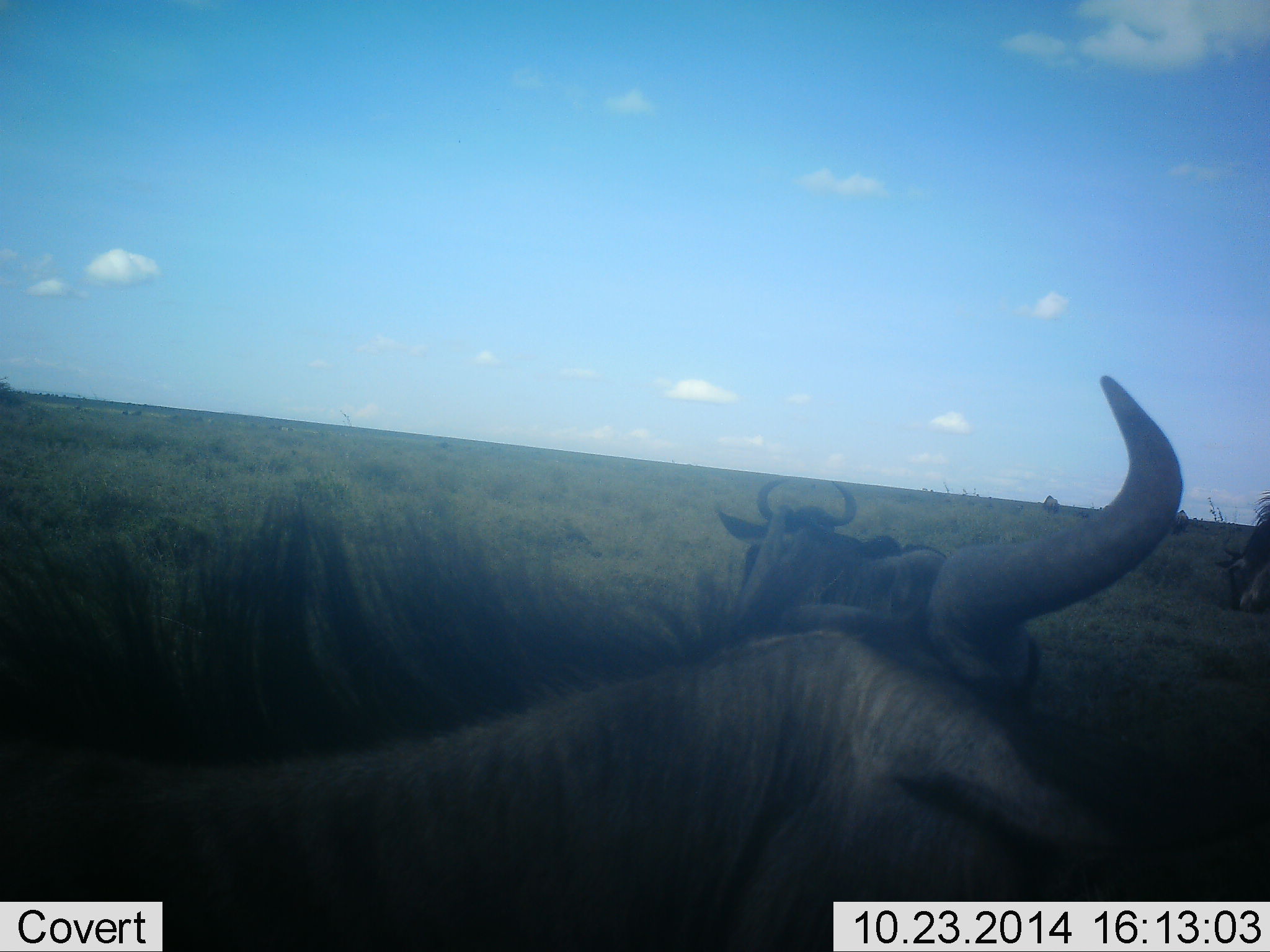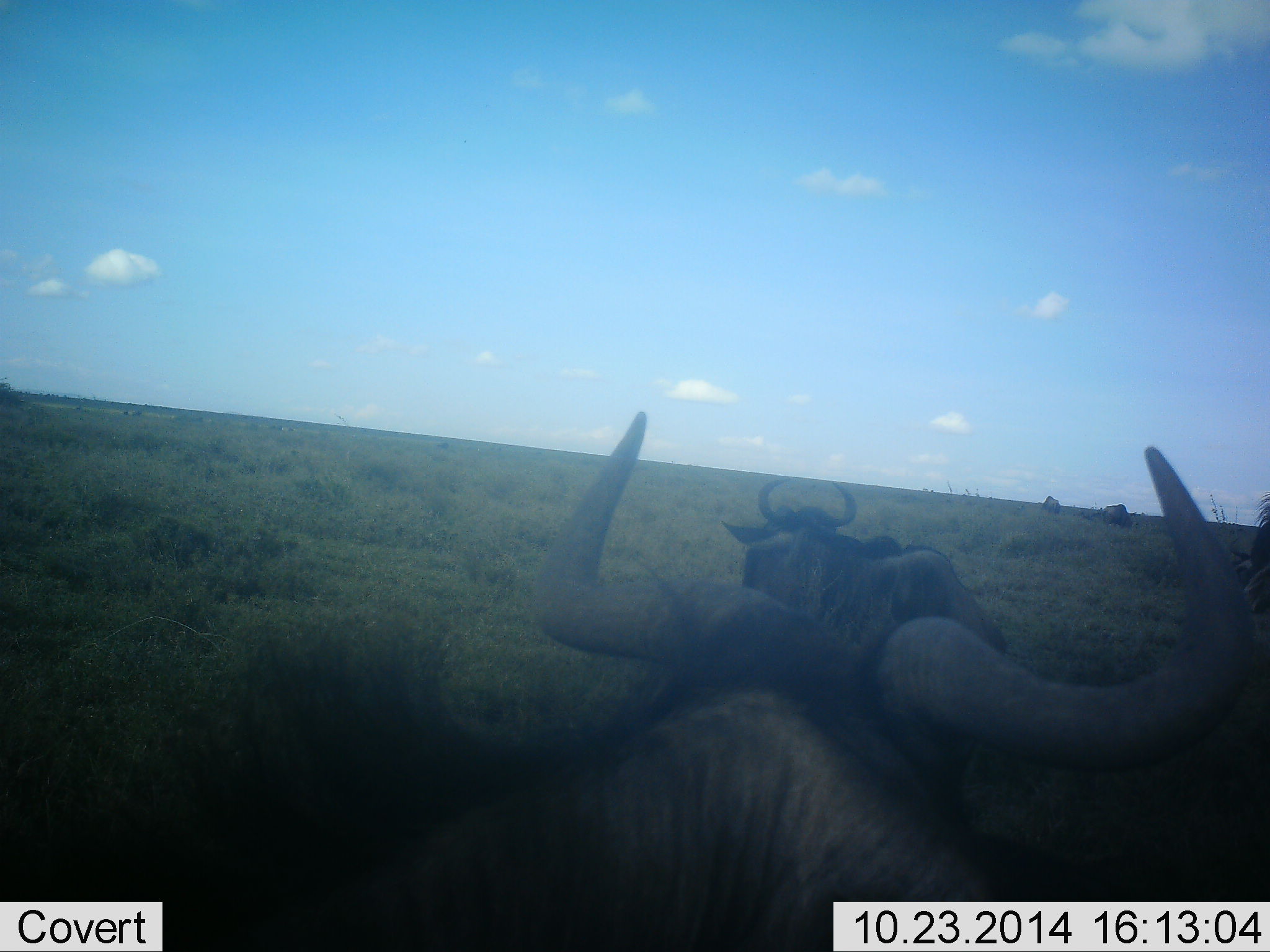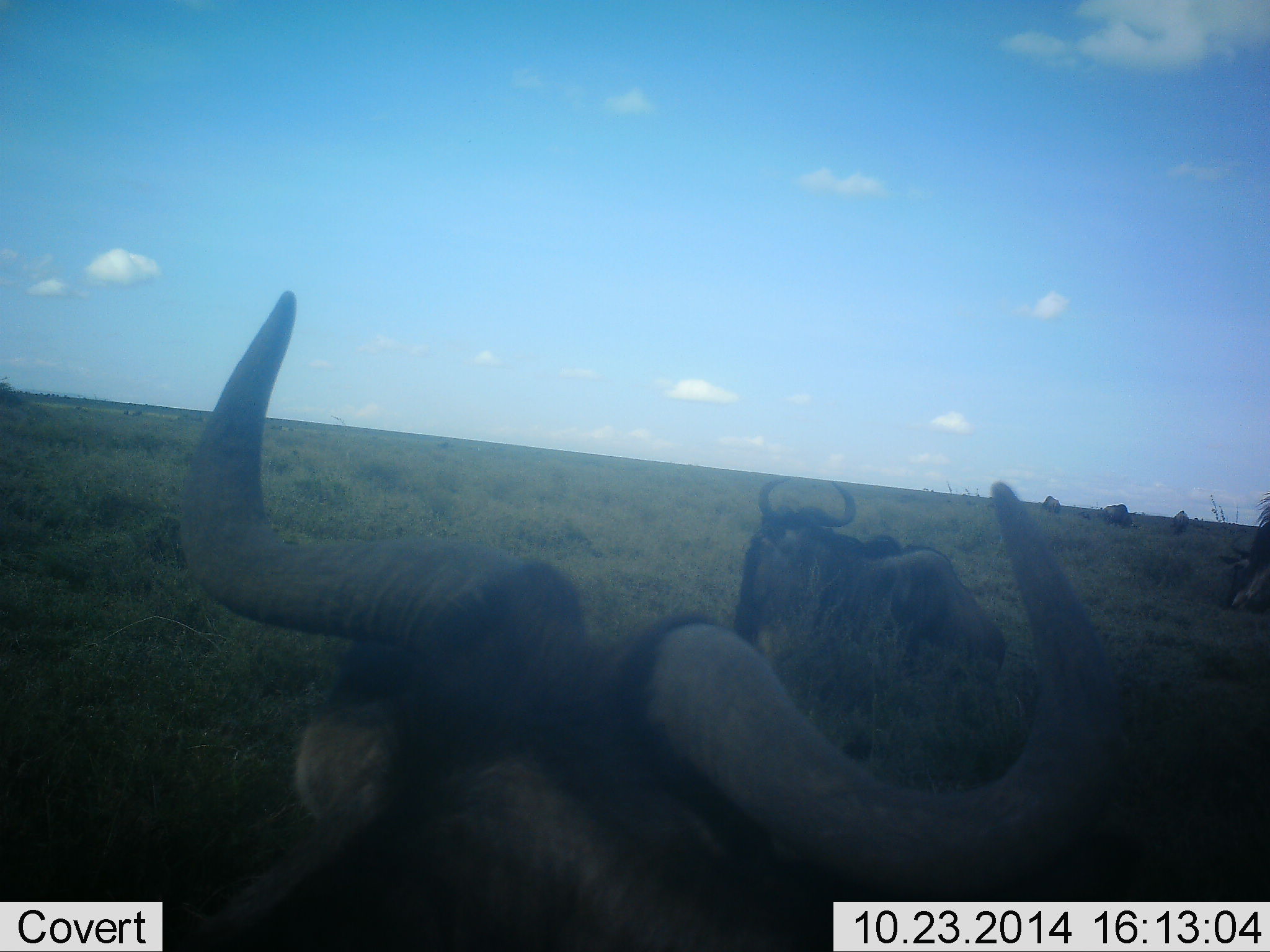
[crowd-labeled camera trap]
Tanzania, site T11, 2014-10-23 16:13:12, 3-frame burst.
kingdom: Animalia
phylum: Chordata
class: Mammalia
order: Artiodactyla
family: Bovidae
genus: Connochaetes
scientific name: Connochaetes taurinus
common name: blue wildebeest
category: wildebeest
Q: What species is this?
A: Wildebeest (blue wildebeest) (Connochaetes taurinus).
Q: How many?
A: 6.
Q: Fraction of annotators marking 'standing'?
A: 40%.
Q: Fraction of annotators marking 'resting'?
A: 70%.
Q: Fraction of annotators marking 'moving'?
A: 20%.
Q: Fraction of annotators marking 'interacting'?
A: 0%.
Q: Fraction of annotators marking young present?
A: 0%.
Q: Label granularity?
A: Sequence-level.